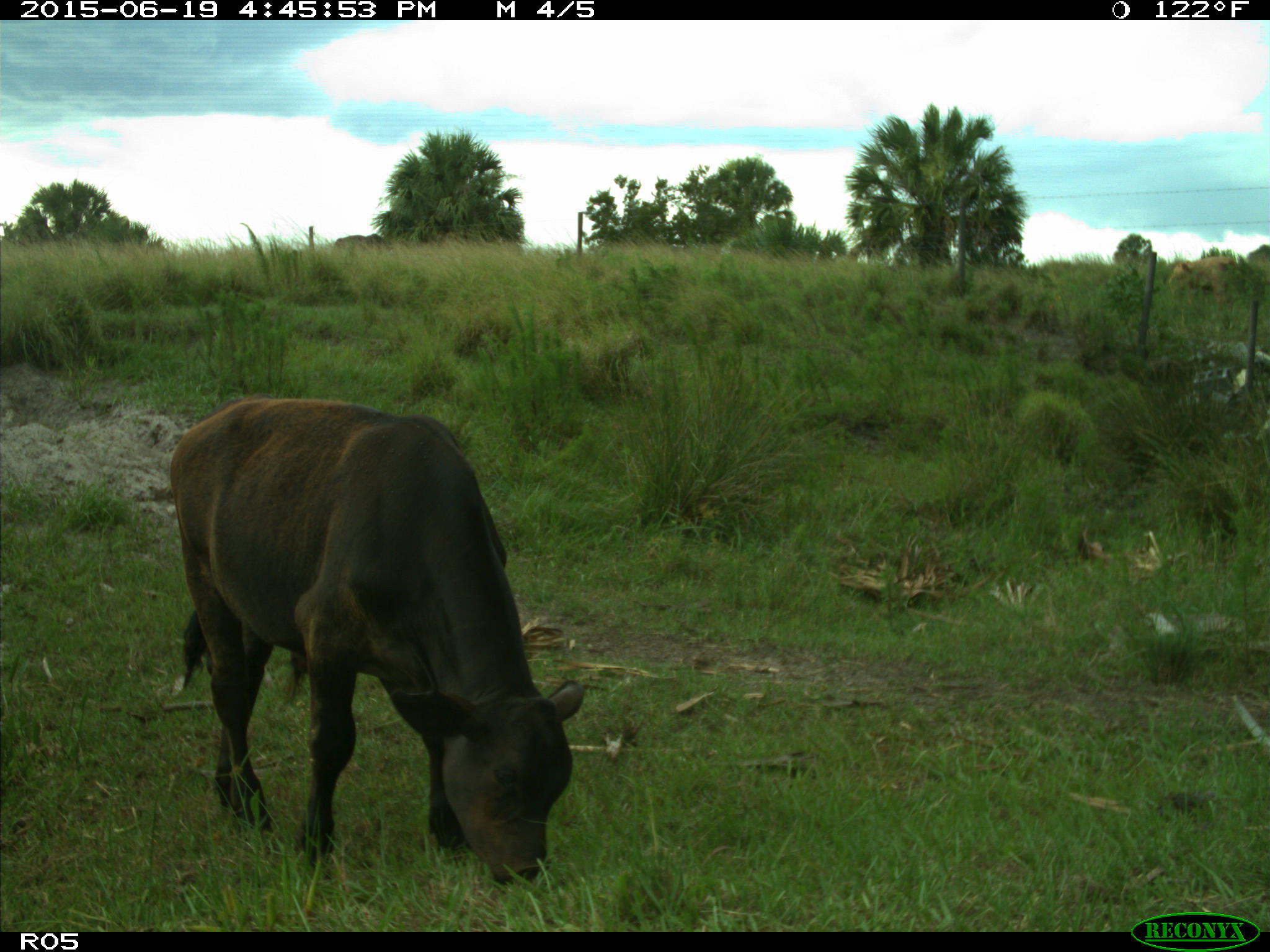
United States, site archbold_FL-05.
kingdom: Animalia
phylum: Chordata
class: Mammalia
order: Artiodactyla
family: Bovidae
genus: Bos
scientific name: Bos taurus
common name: domestic cow